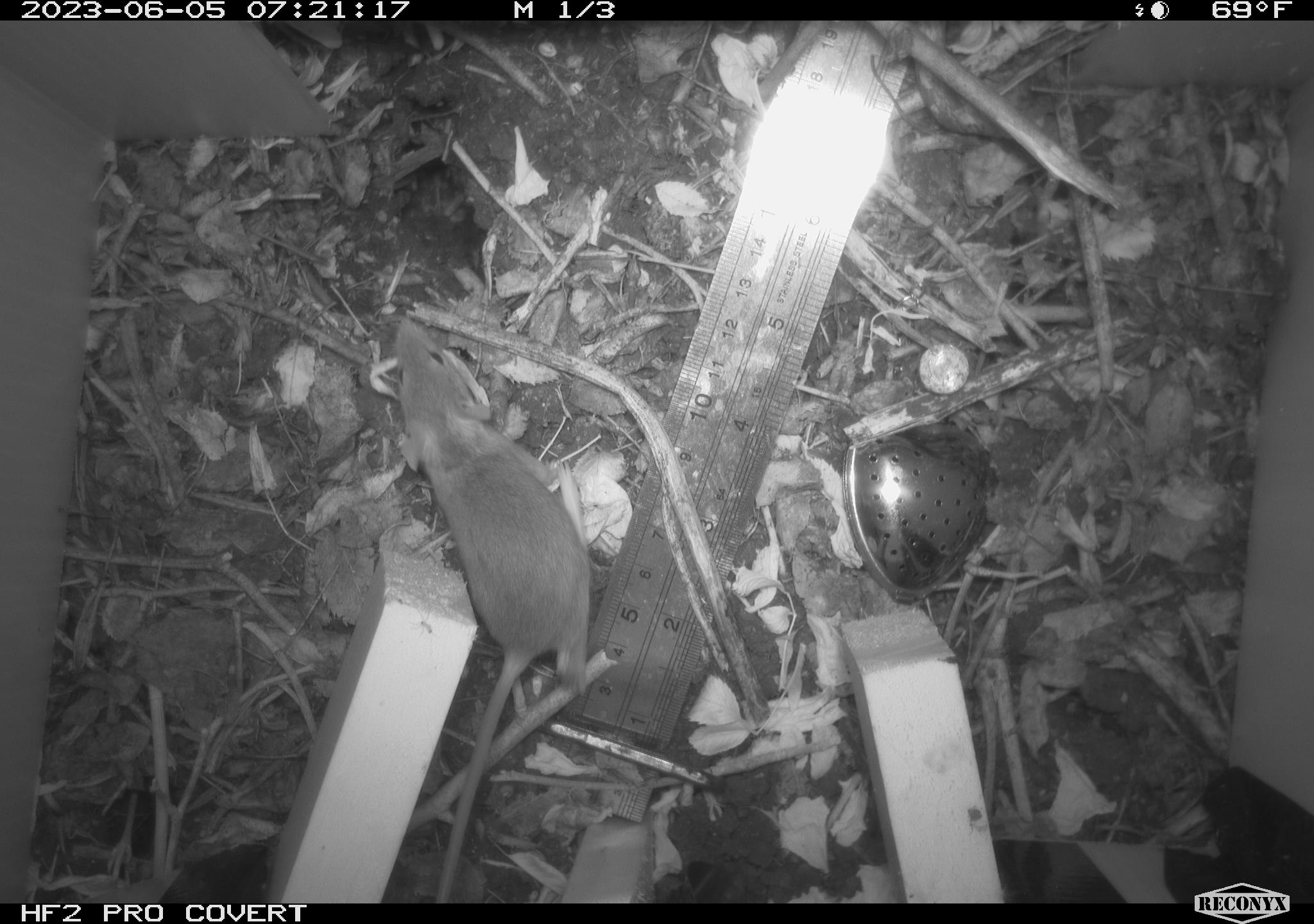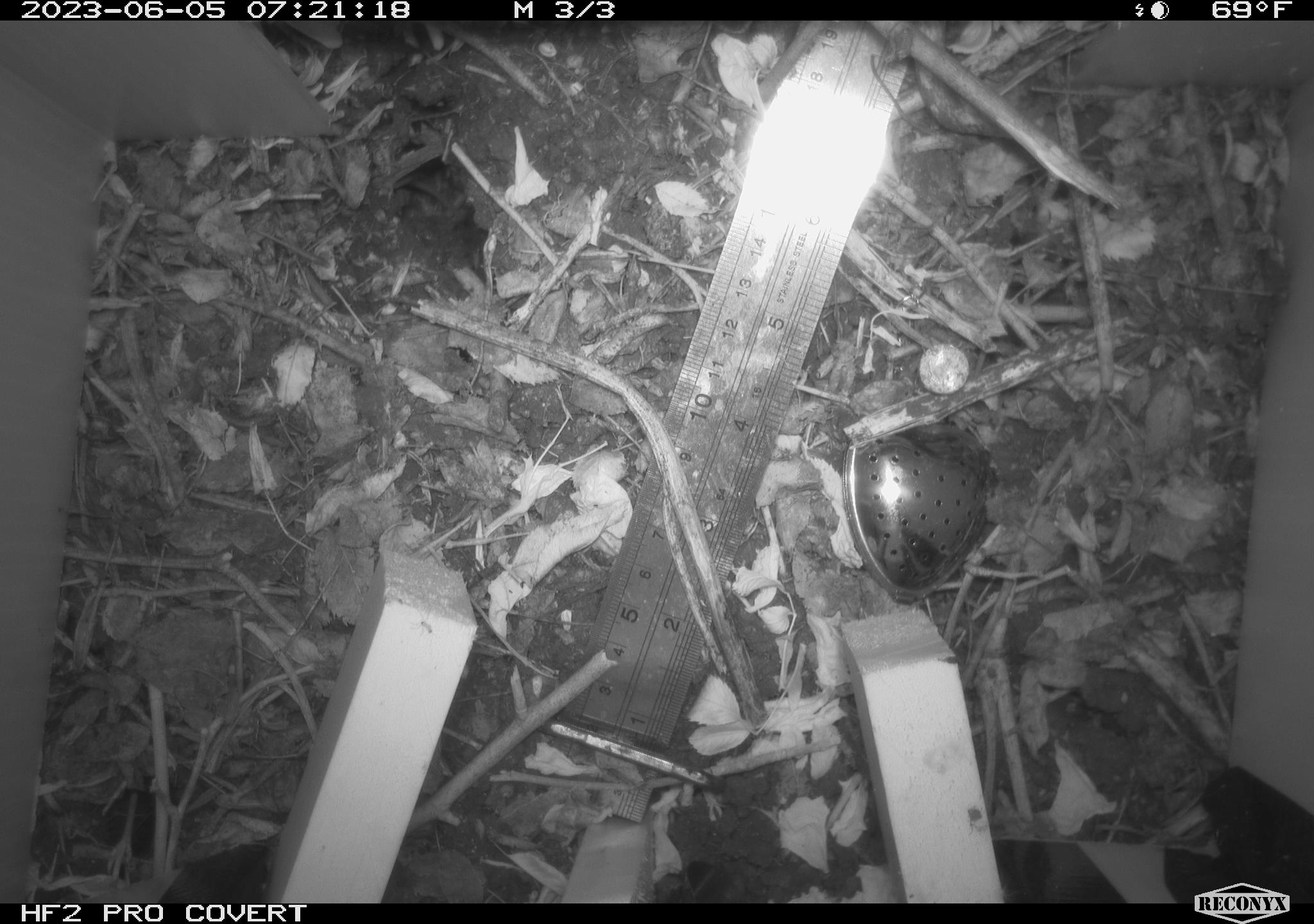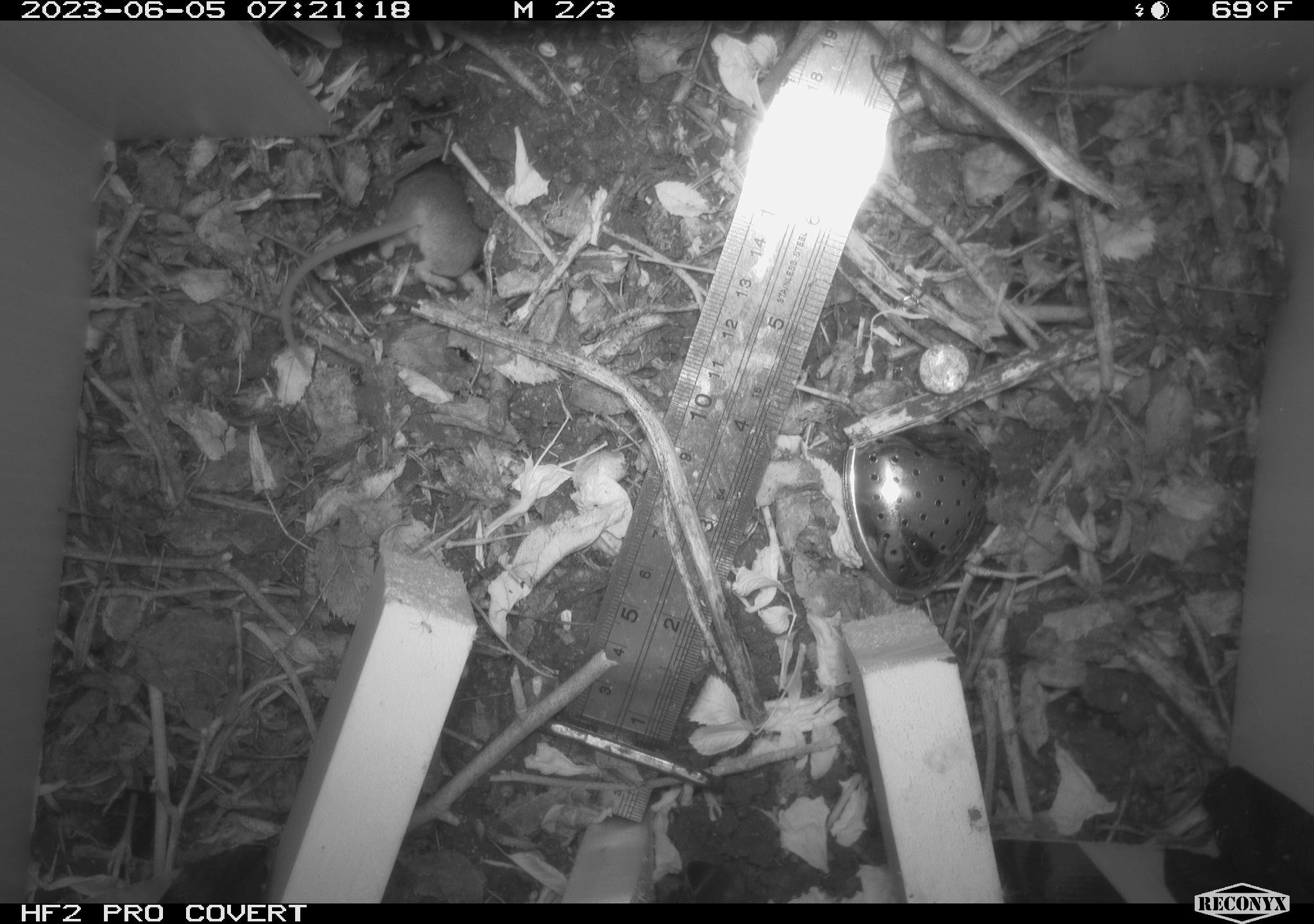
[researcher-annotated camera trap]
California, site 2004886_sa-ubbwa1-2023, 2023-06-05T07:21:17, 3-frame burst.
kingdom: Animalia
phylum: Chordata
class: Mammalia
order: Rodentia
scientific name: Rodentia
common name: mouse species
Mouse species (Rodentia).